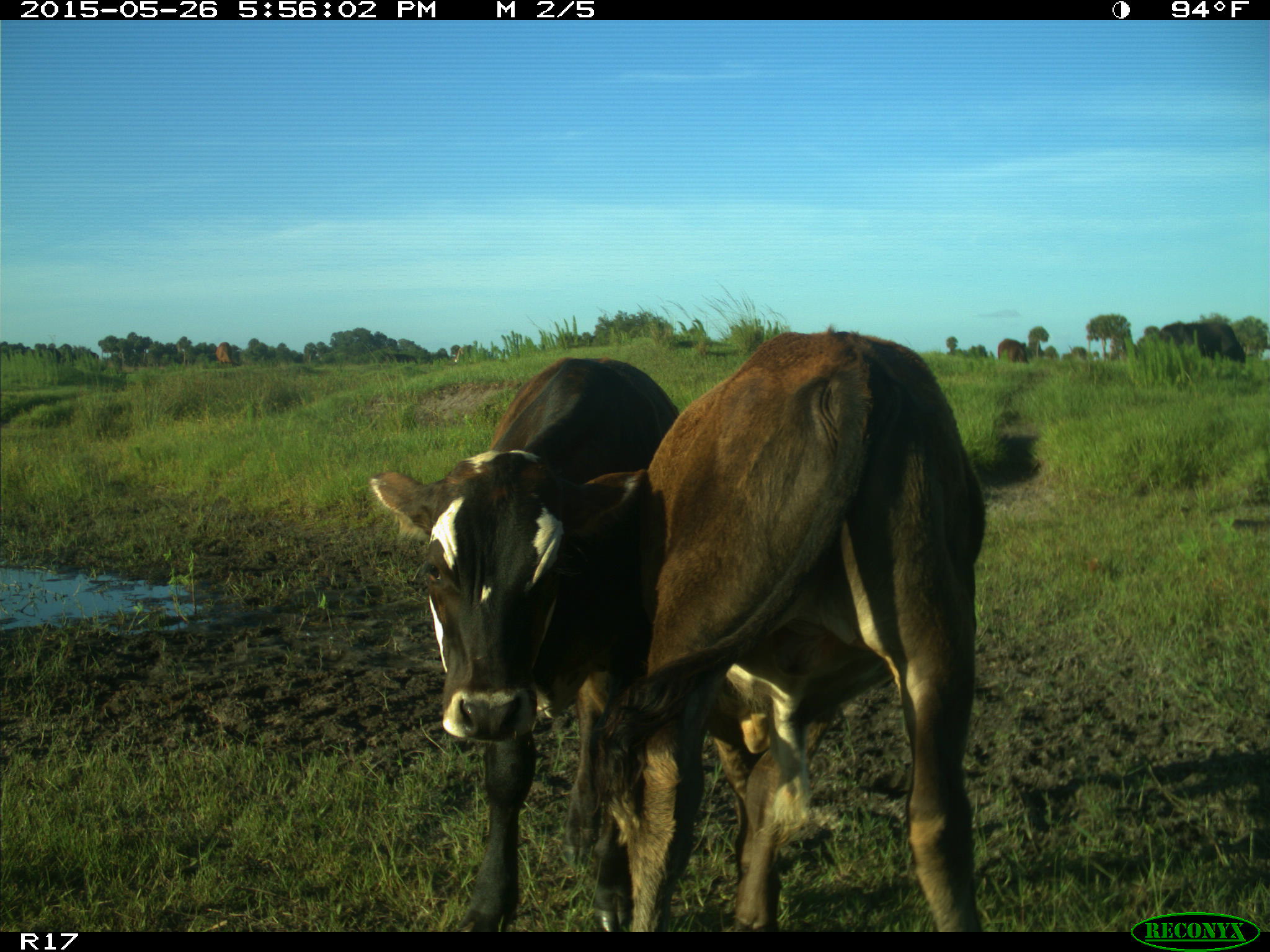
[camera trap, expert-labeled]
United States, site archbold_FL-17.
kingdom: Animalia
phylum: Chordata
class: Mammalia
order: Artiodactyla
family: Bovidae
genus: Bos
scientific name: Bos taurus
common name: domestic cow